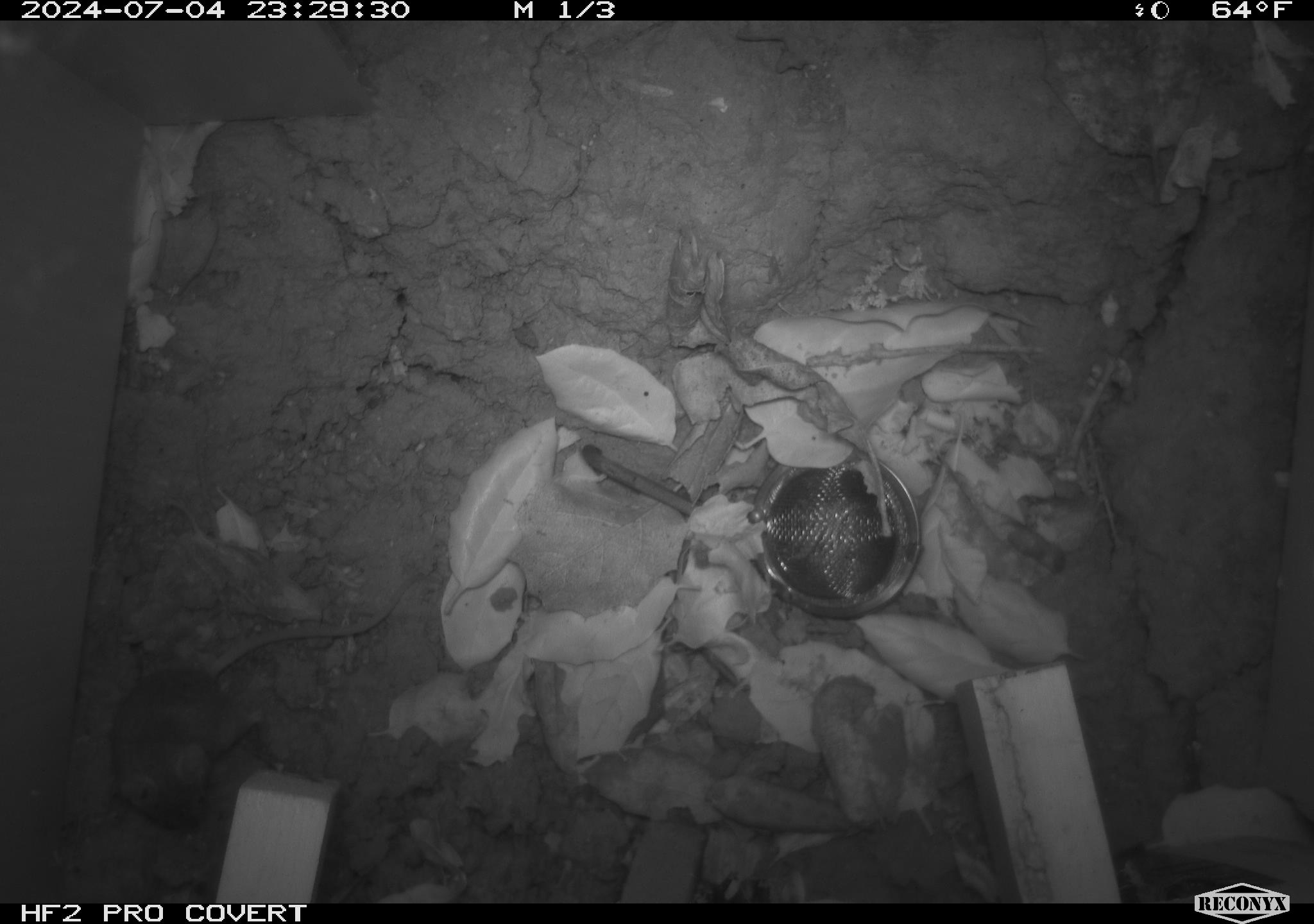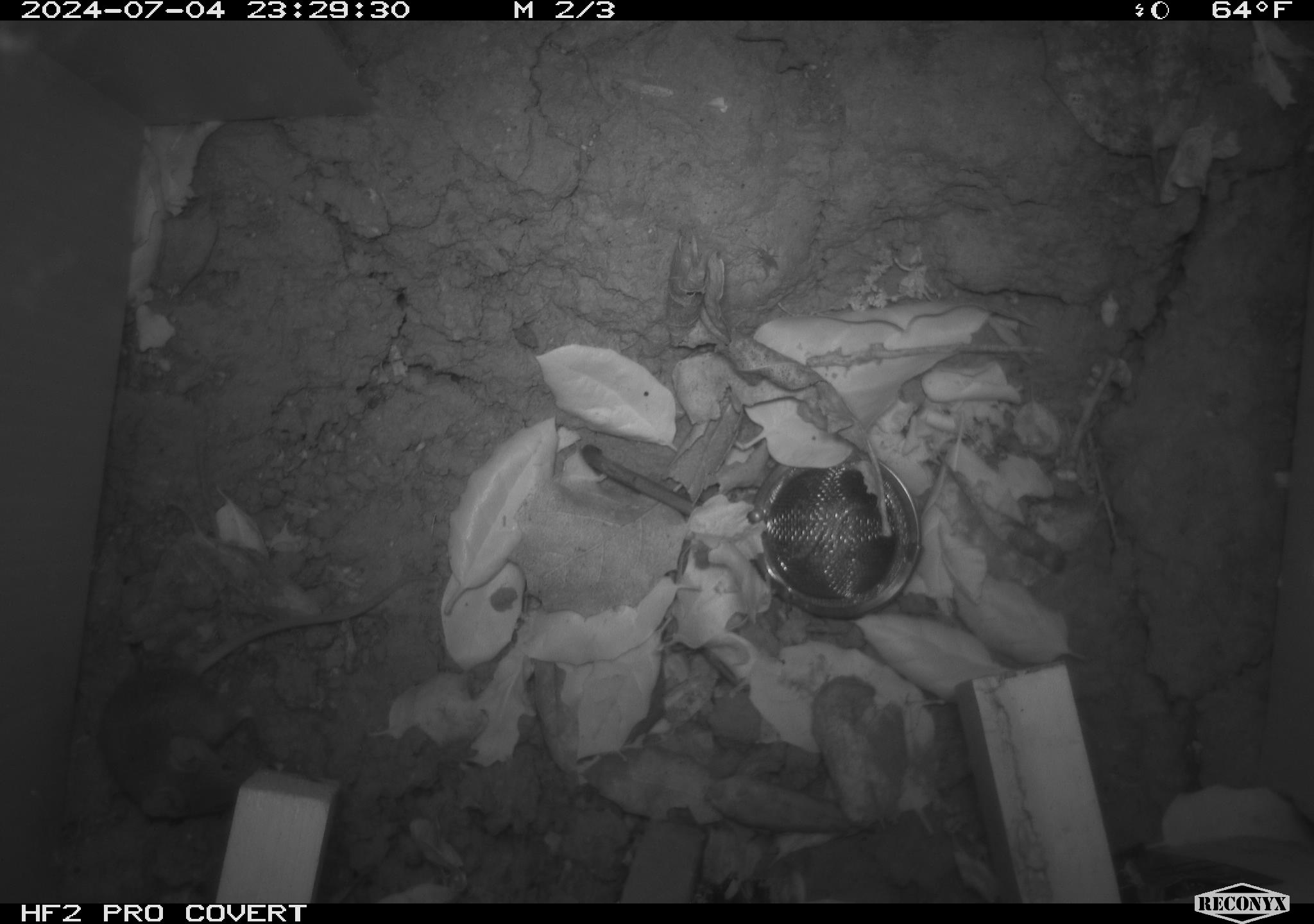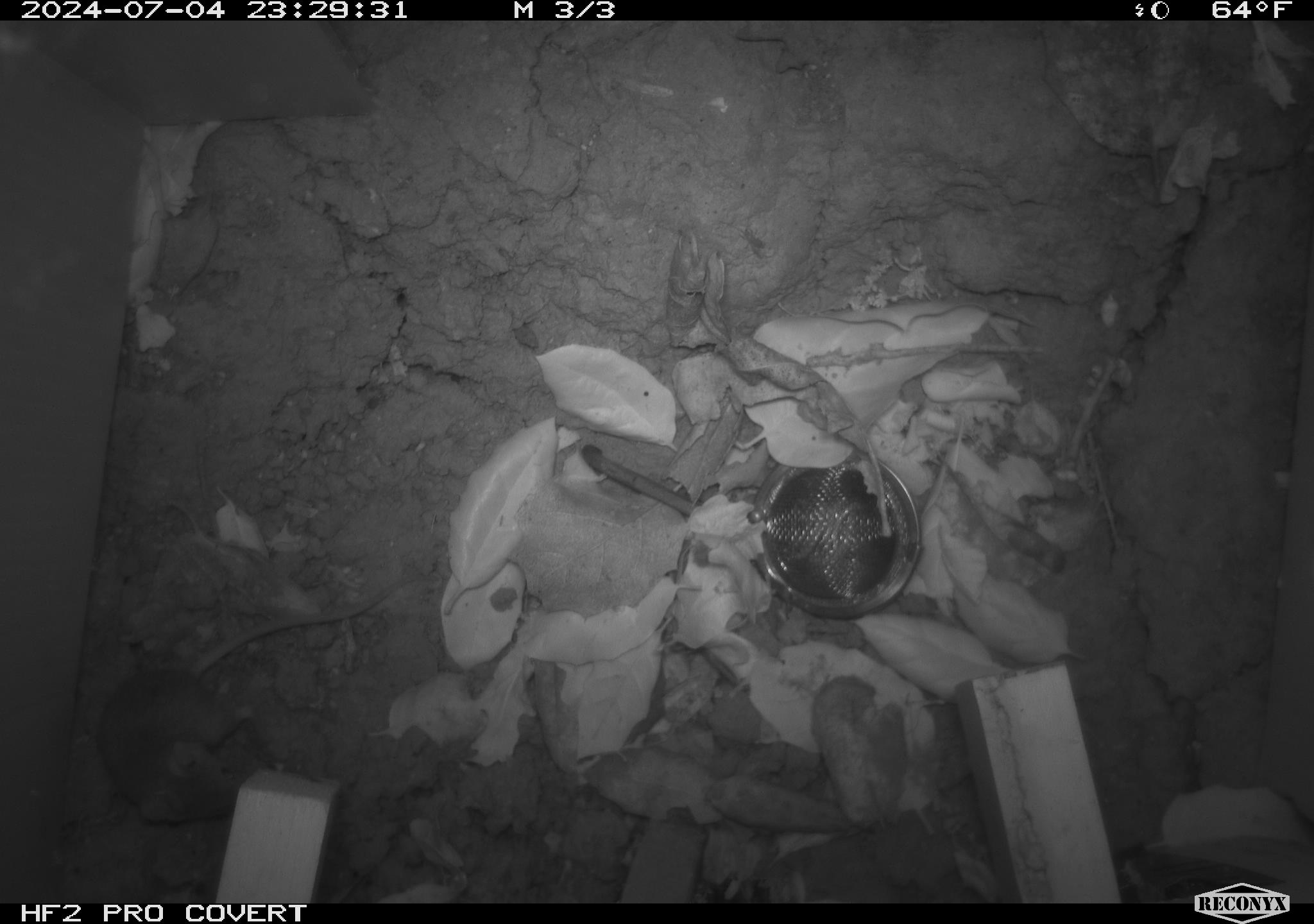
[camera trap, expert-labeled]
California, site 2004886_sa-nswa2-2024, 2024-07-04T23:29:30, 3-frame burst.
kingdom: Animalia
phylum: Chordata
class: Mammalia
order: Rodentia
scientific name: Rodentia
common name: rodent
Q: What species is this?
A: Rodent (Rodentia).